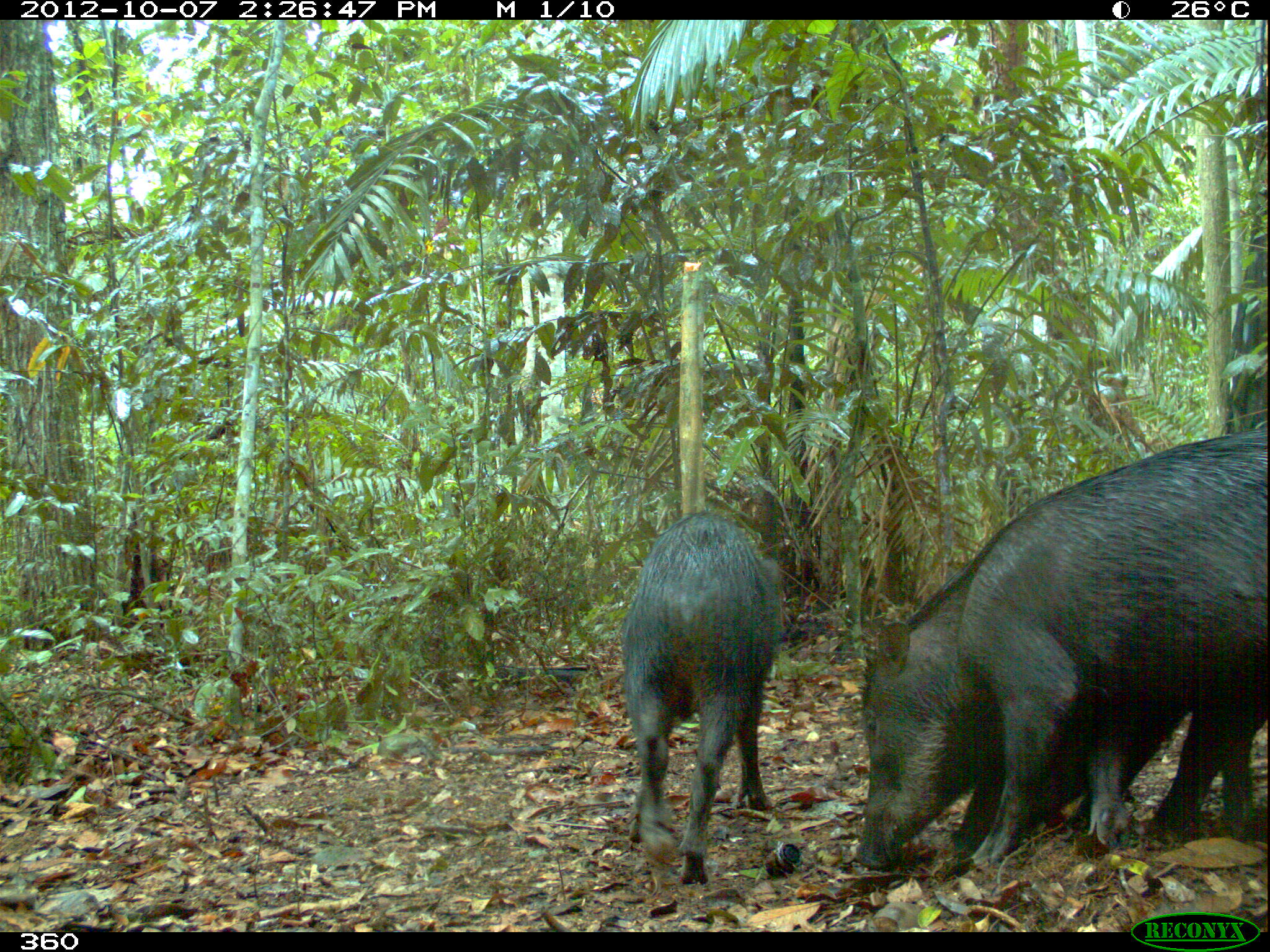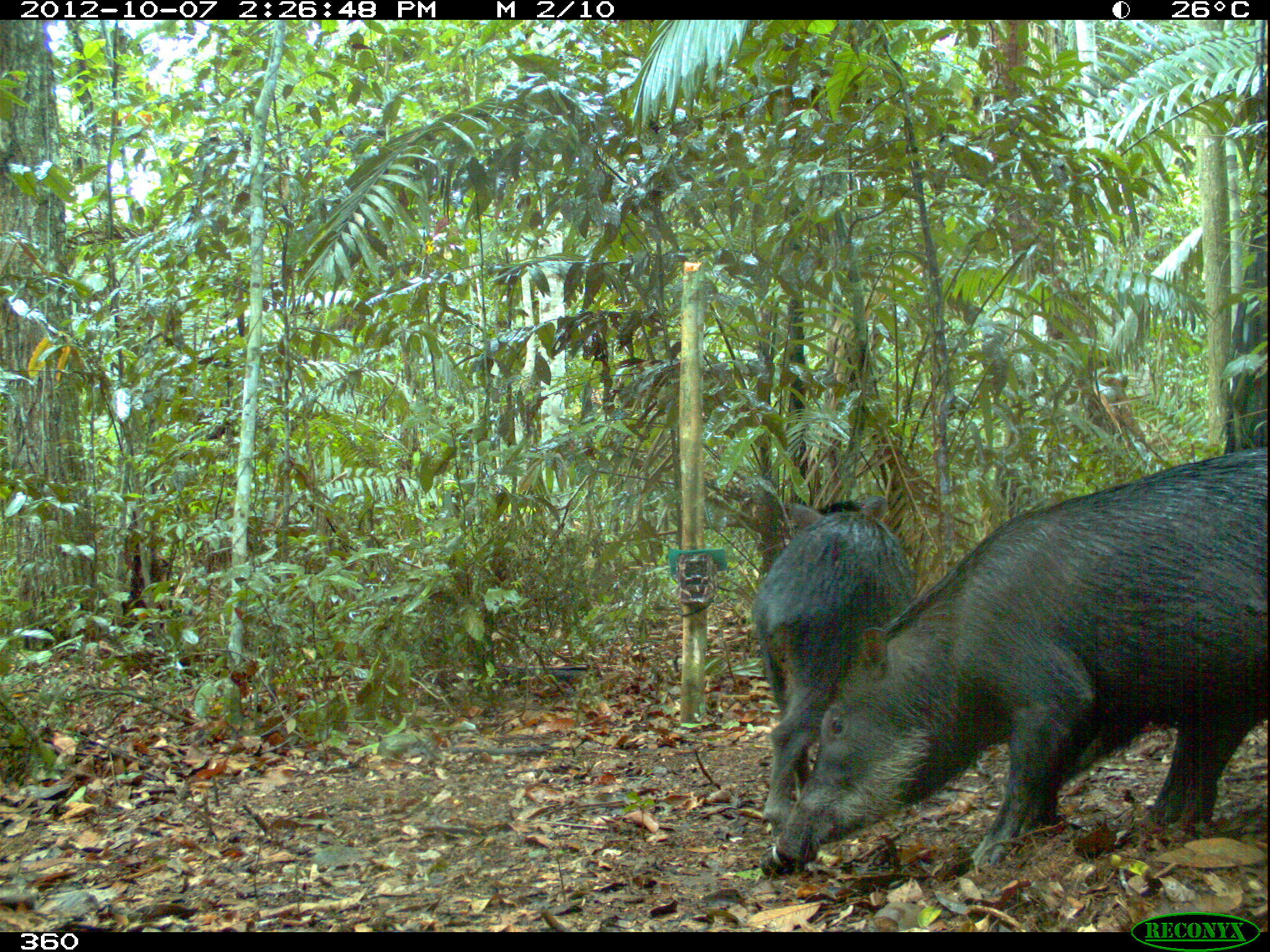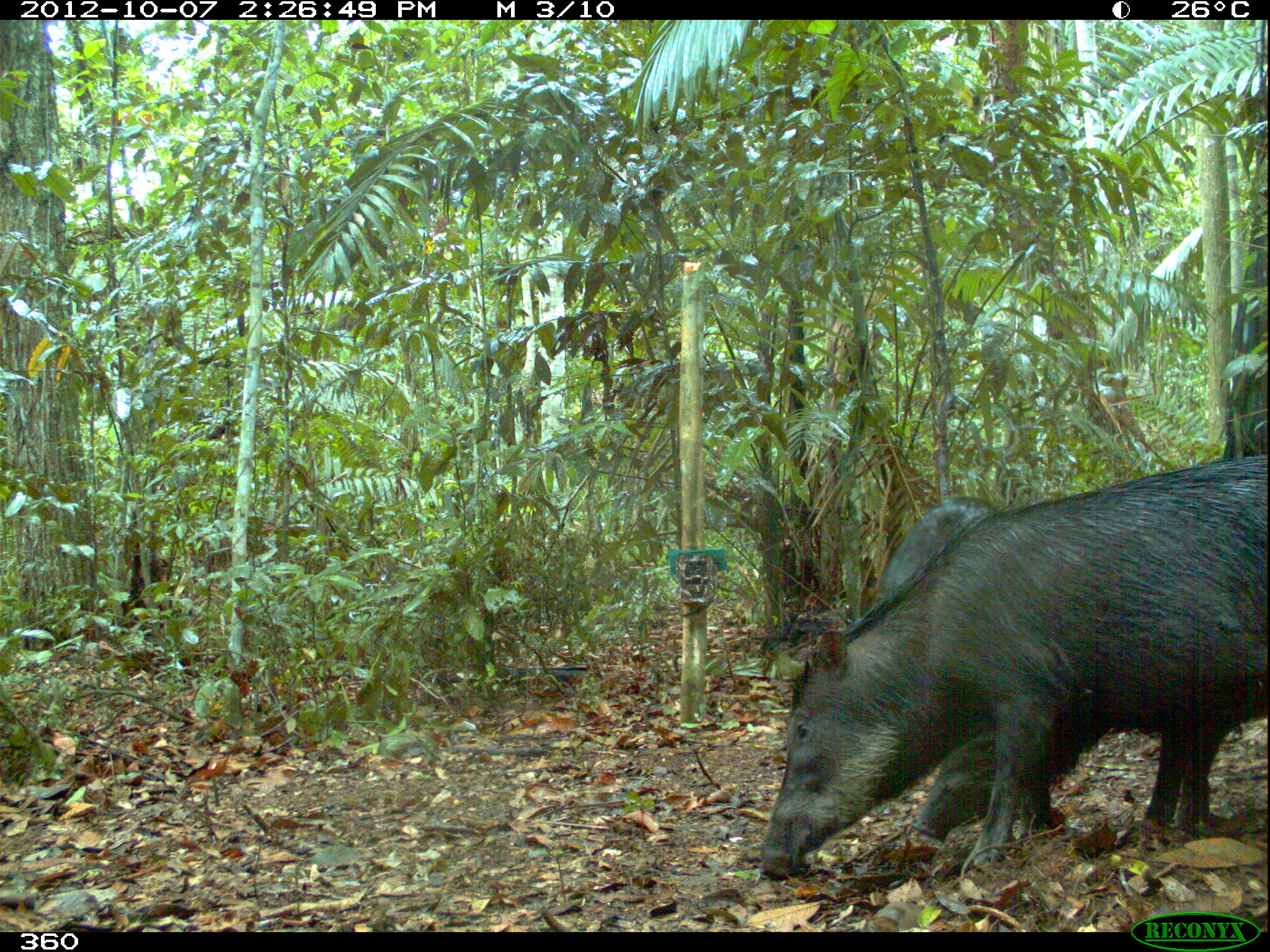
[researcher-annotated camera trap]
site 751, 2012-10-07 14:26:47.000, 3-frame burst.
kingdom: Animalia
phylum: Chordata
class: Mammalia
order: Artiodactyla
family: Tayassuidae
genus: Tayassu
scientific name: Tayassu pecari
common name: white-lipped peccary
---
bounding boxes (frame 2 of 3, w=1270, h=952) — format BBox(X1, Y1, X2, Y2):
tayassu pecari: BBox(768, 442, 1267, 870); BBox(749, 494, 917, 836)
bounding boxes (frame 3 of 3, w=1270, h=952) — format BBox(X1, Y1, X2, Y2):
tayassu pecari: BBox(759, 451, 1268, 880); BBox(875, 492, 1065, 844)